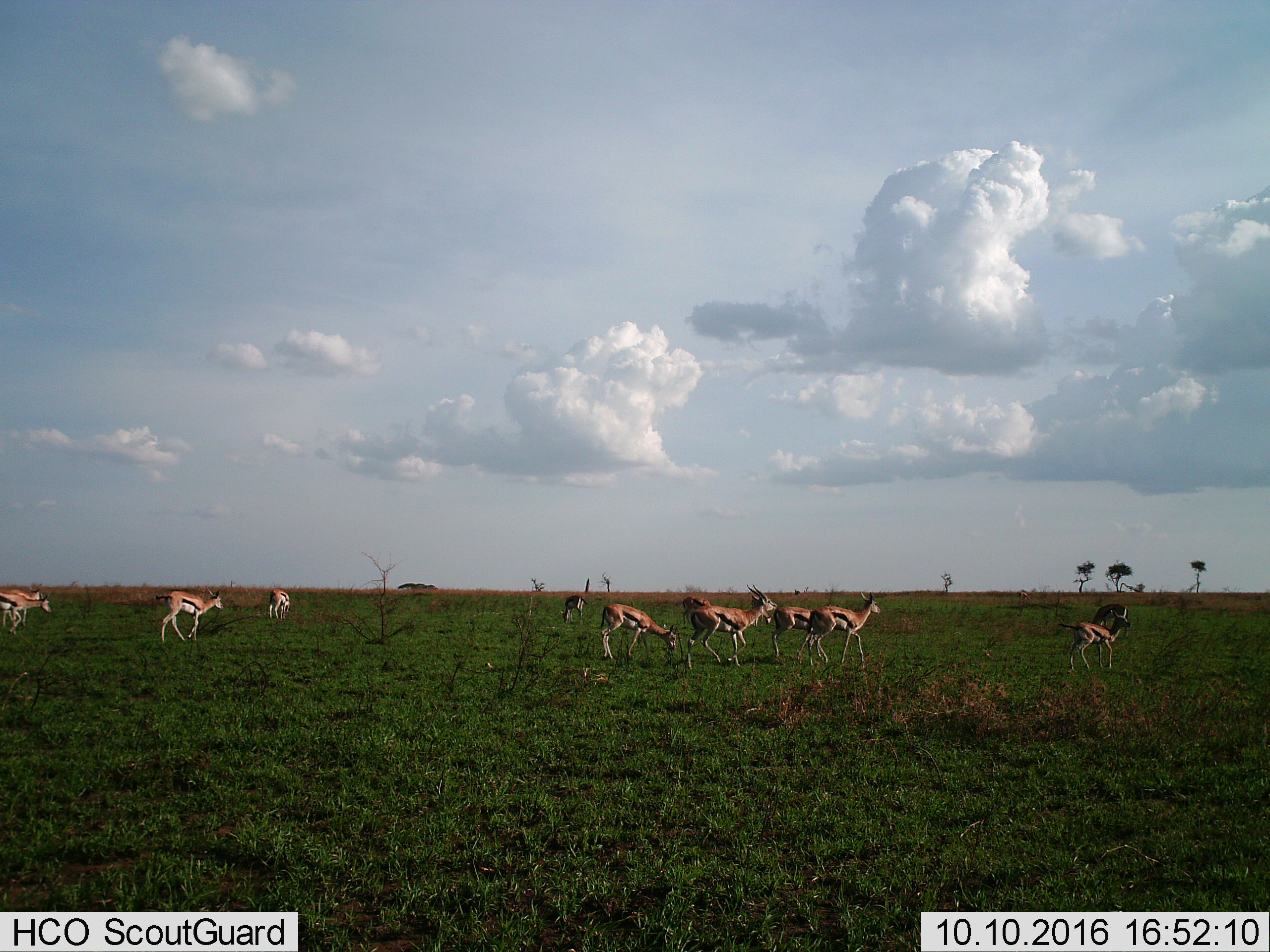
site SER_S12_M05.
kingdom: Animalia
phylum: Chordata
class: Mammalia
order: Artiodactyla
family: Bovidae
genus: Eudorcas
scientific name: Eudorcas thomsonii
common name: thomson's gazelle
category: gazellethomsons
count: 11-50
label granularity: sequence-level